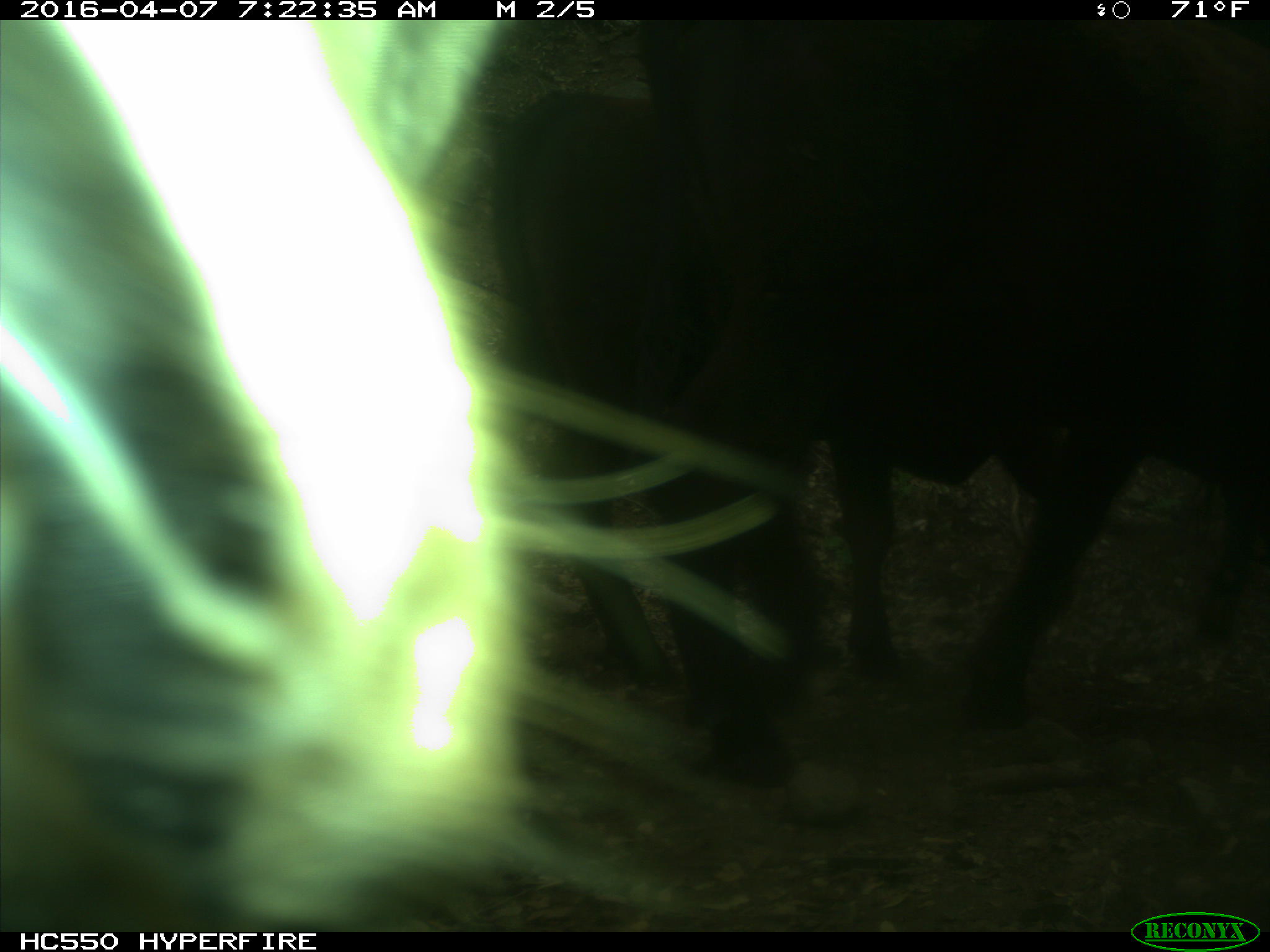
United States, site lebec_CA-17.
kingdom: Animalia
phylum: Chordata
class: Mammalia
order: Artiodactyla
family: Bovidae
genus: Bos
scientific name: Bos taurus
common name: domestic cow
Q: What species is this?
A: Bos taurus (domestic cow).